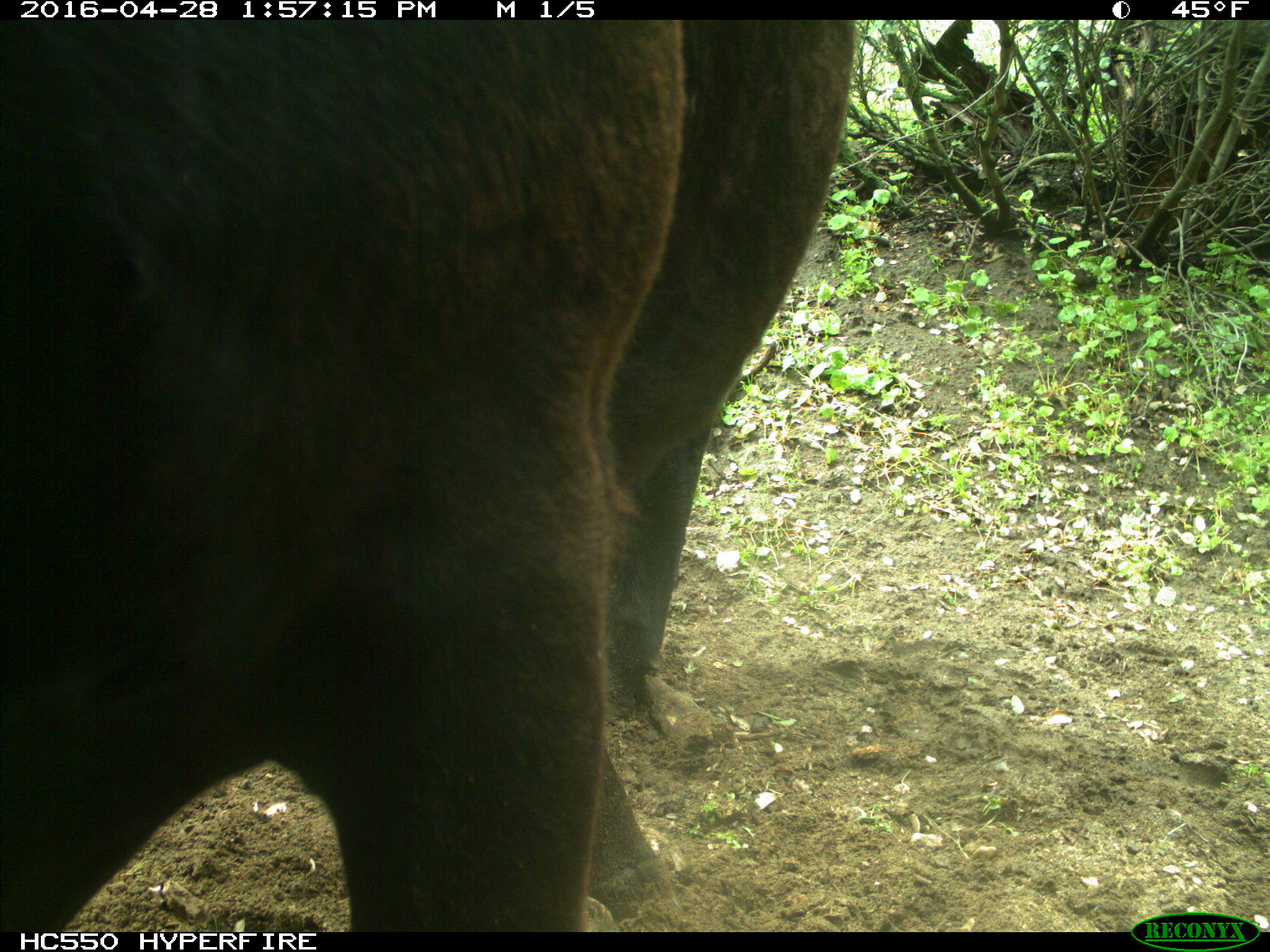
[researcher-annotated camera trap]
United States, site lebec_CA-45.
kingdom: Animalia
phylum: Chordata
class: Mammalia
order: Artiodactyla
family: Bovidae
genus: Bos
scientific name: Bos taurus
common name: domestic cow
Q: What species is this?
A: Bos taurus (domestic cow).